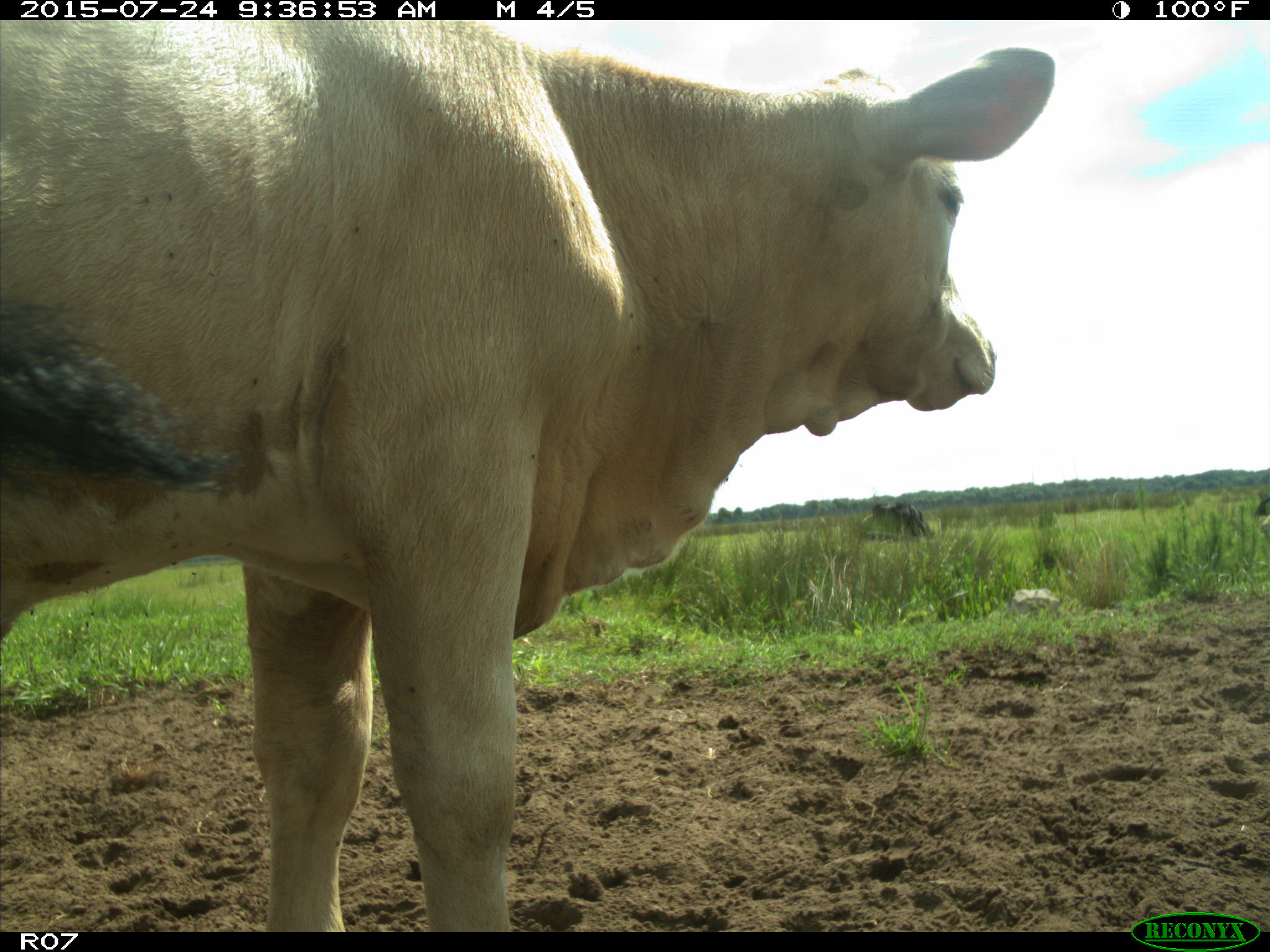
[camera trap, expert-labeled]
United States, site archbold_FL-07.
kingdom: Animalia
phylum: Chordata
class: Mammalia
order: Artiodactyla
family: Bovidae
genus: Bos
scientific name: Bos taurus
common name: domestic cow